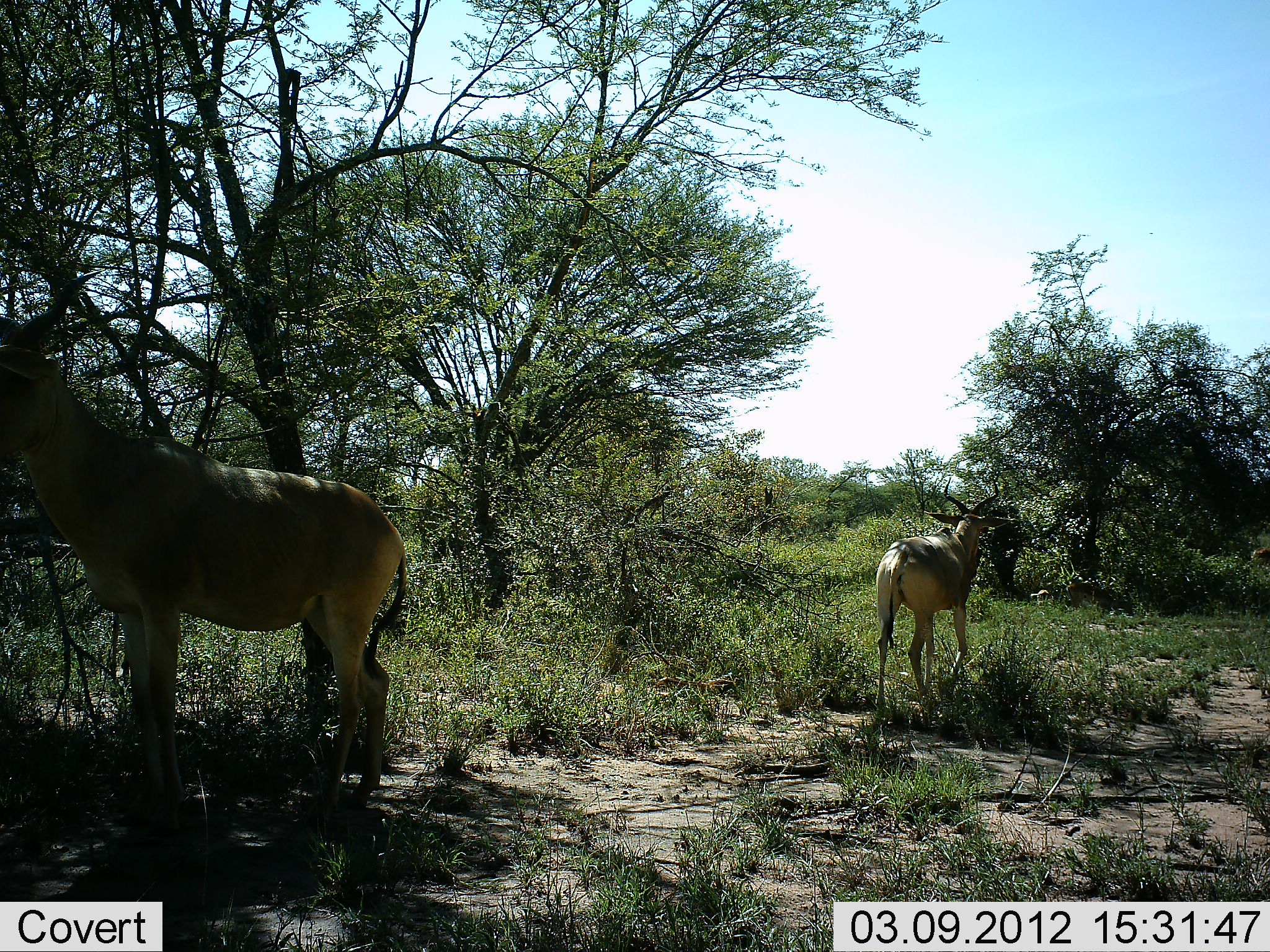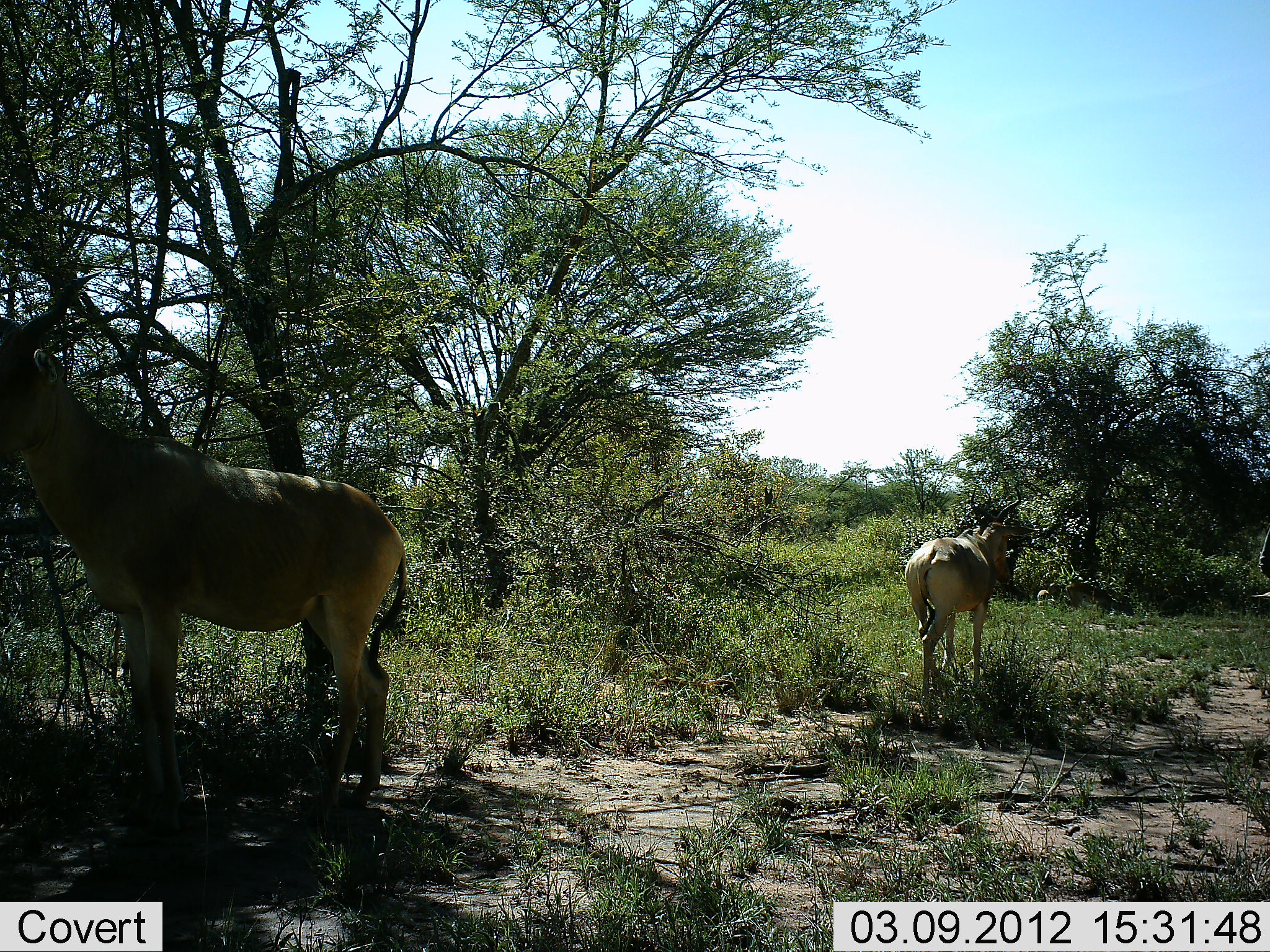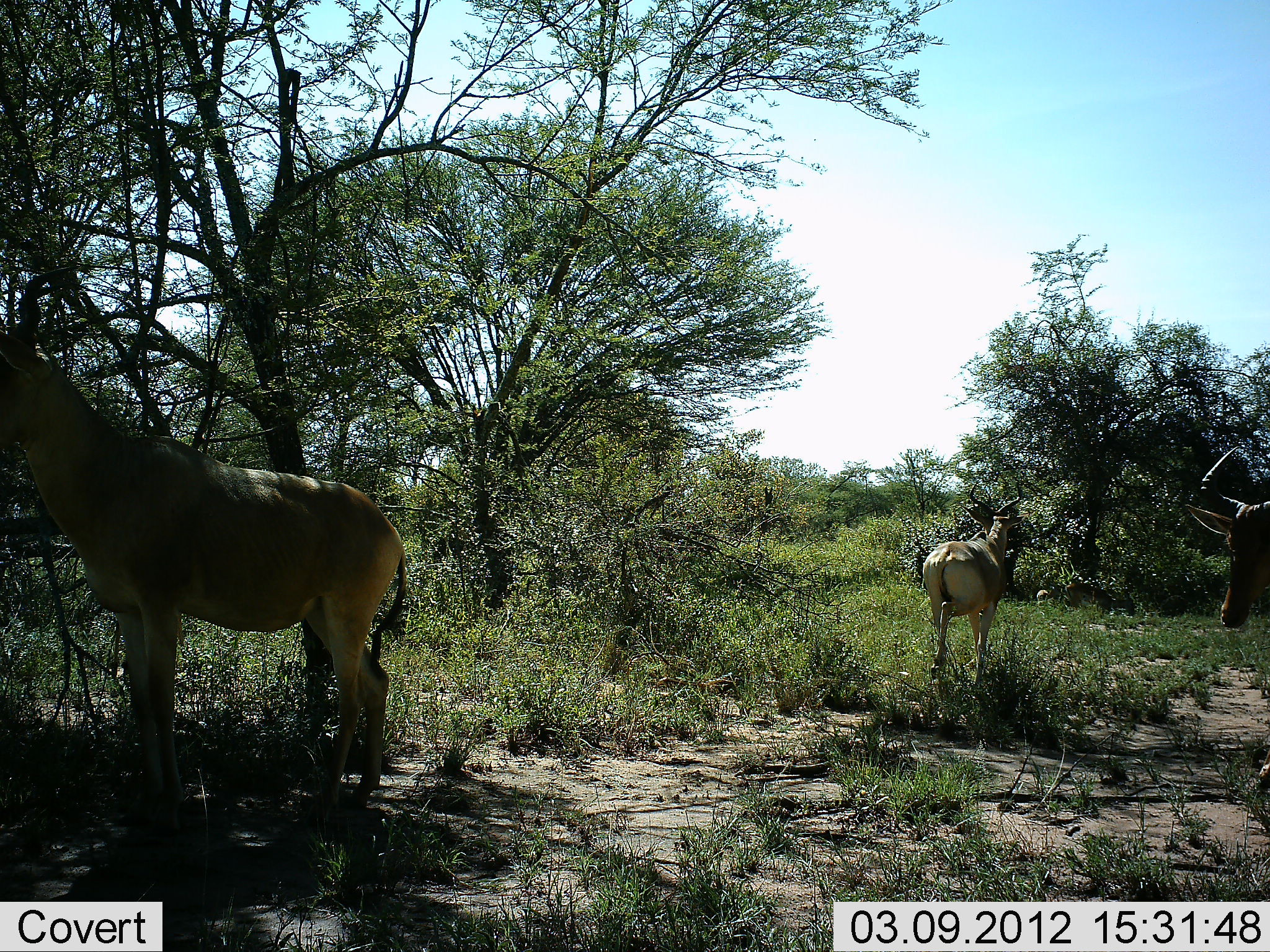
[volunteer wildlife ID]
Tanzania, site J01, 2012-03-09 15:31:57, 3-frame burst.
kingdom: Animalia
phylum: Chordata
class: Mammalia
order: Artiodactyla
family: Bovidae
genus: Alcelaphus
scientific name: Alcelaphus buselaphus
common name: hartebeest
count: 3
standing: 87%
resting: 0%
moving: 80%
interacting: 0%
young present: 0%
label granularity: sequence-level